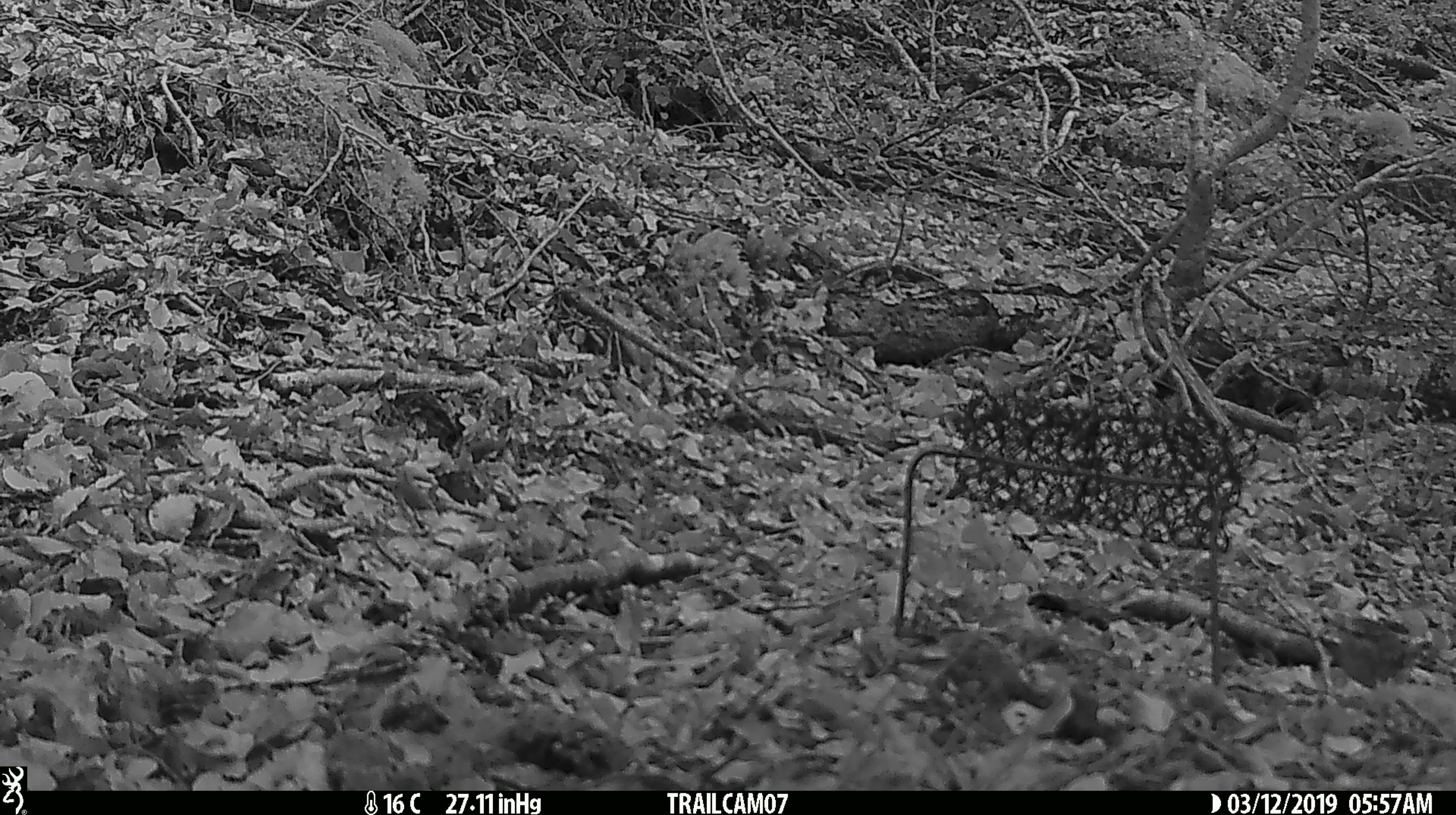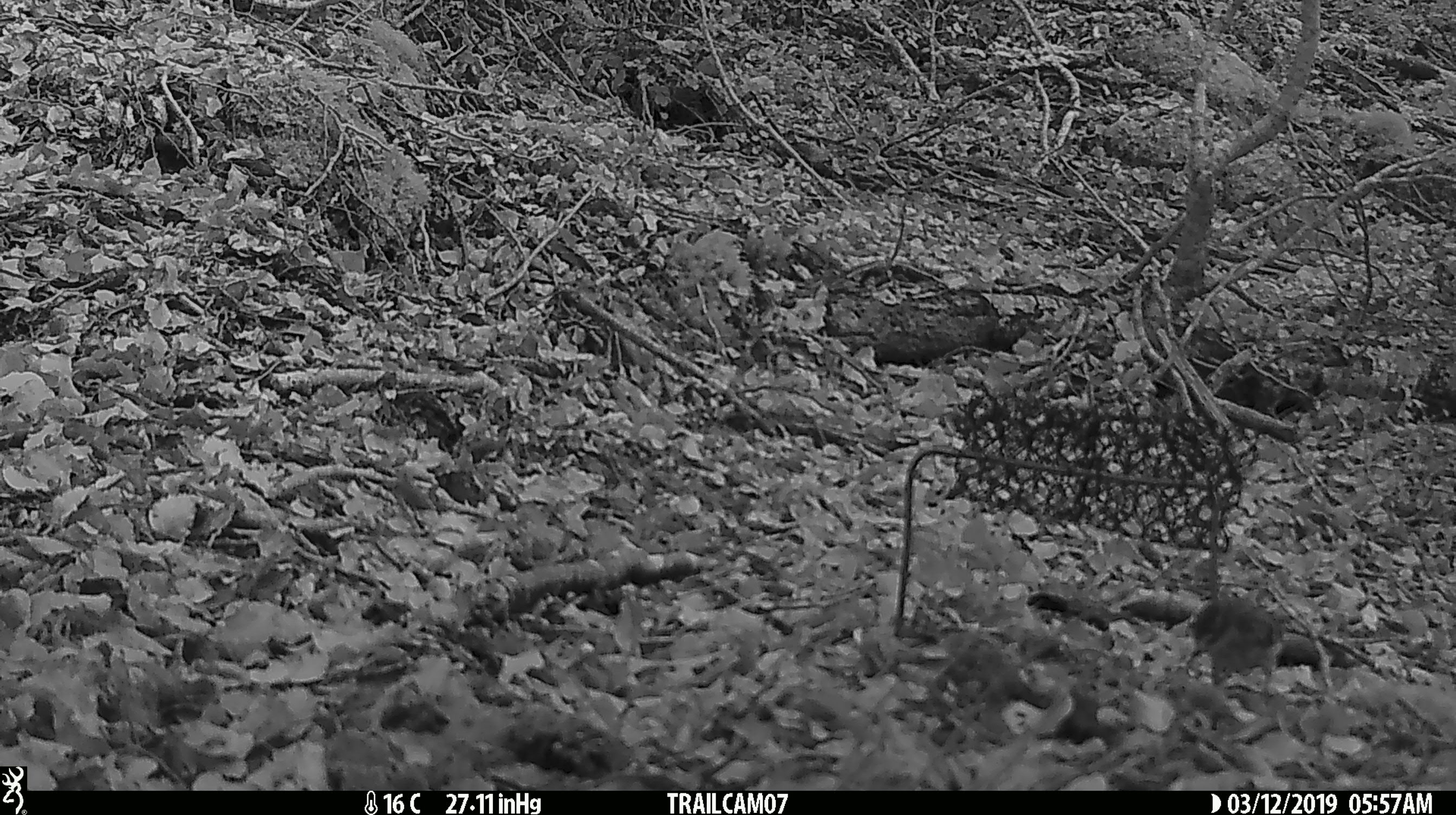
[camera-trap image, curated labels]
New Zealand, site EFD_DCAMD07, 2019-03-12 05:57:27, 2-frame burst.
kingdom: Animalia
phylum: Chordata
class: Aves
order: Passeriformes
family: Acanthisittidae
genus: Acanthisitta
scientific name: Acanthisitta chloris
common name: rifleman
Rifleman (Acanthisitta chloris).